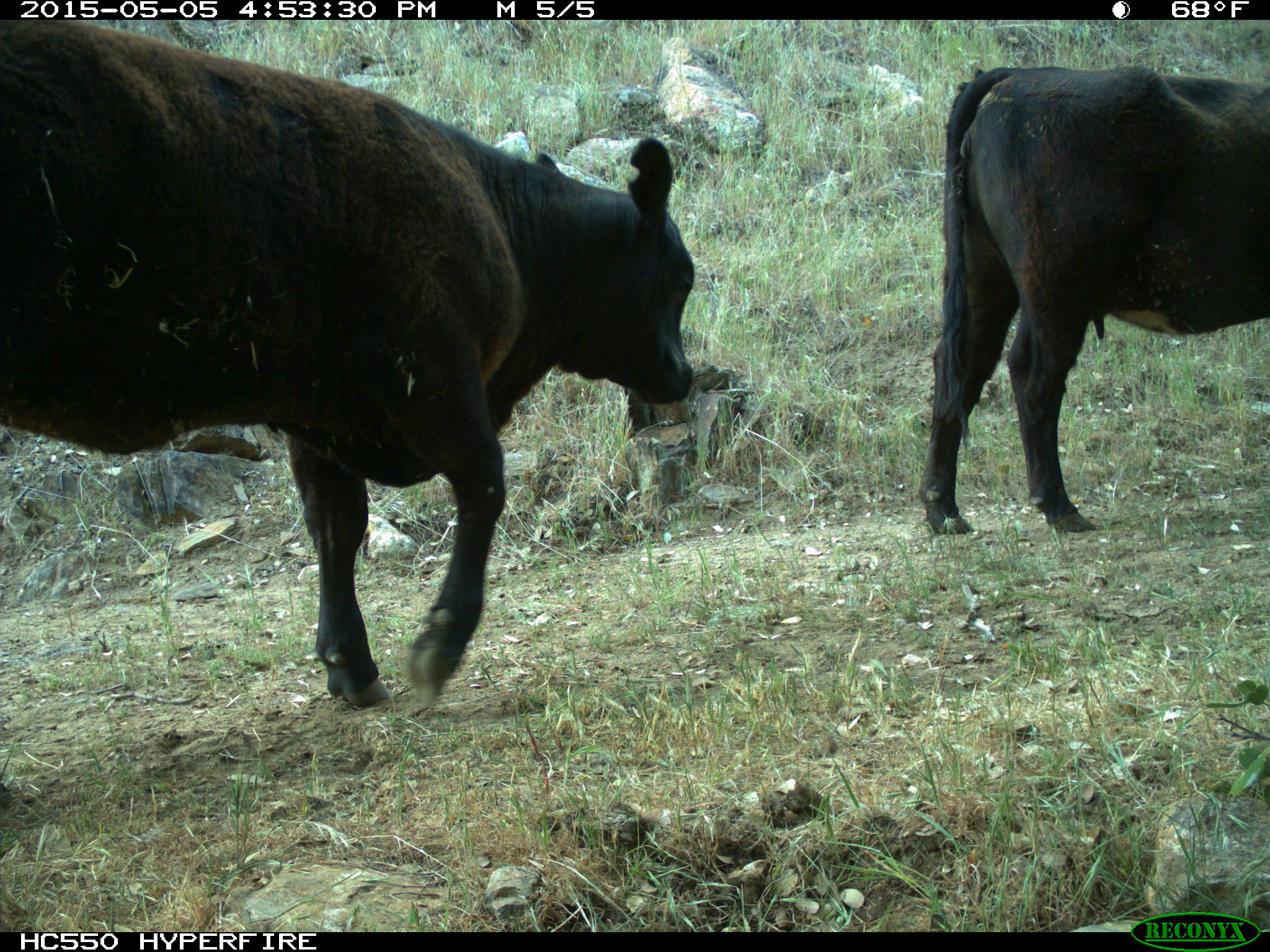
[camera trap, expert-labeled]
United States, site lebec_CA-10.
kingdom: Animalia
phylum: Chordata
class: Mammalia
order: Artiodactyla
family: Bovidae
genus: Bos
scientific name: Bos taurus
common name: domestic cow